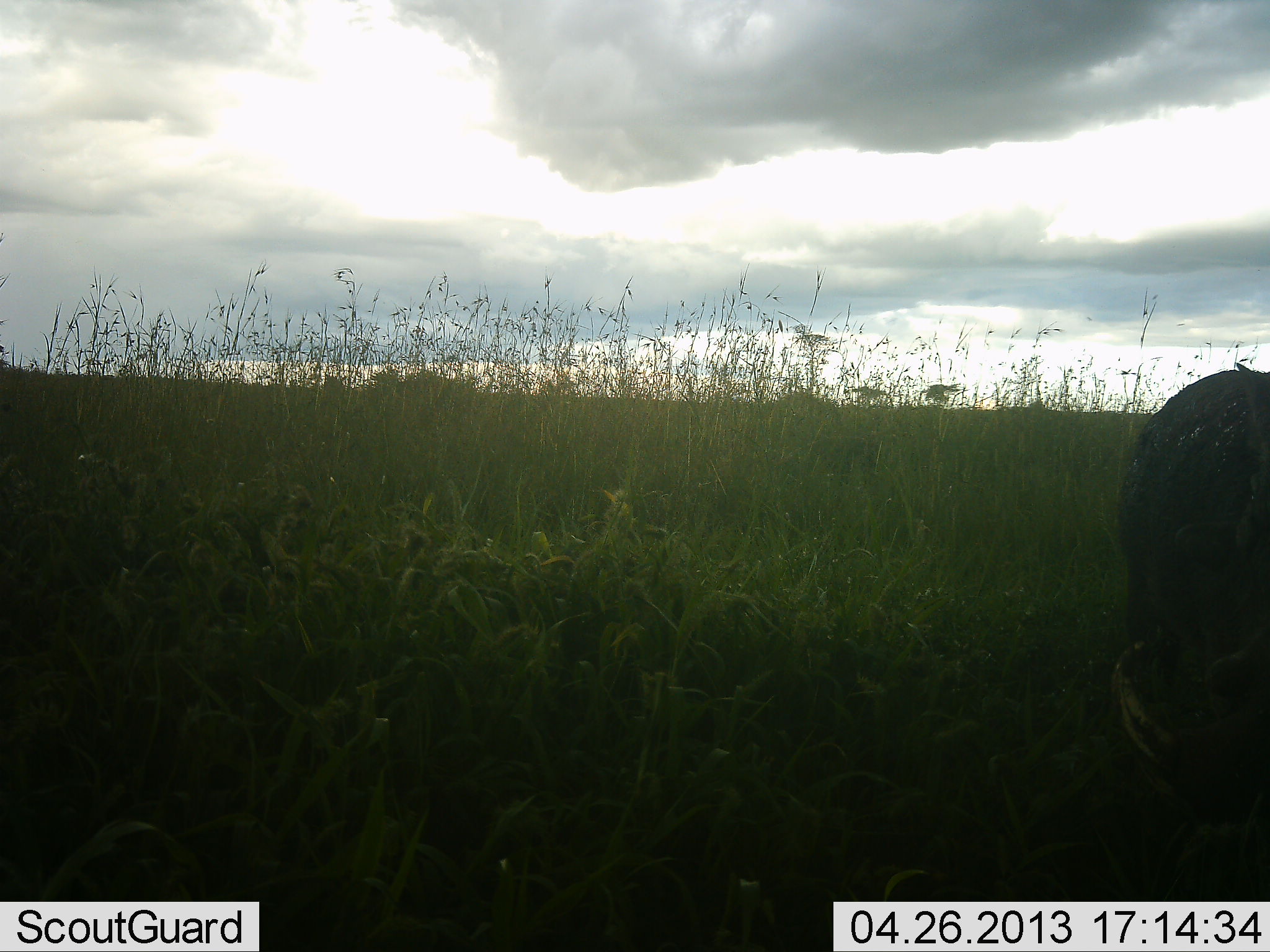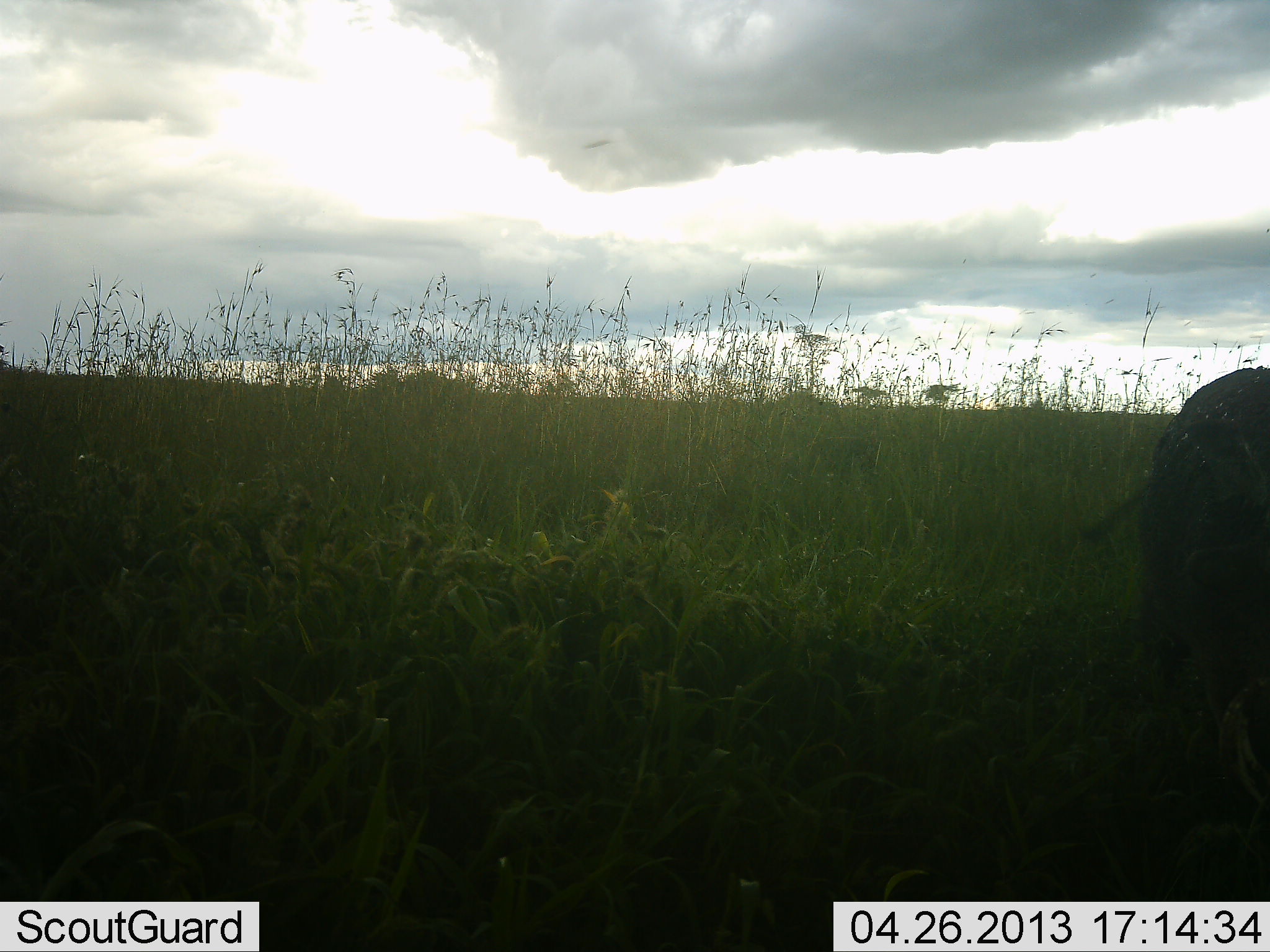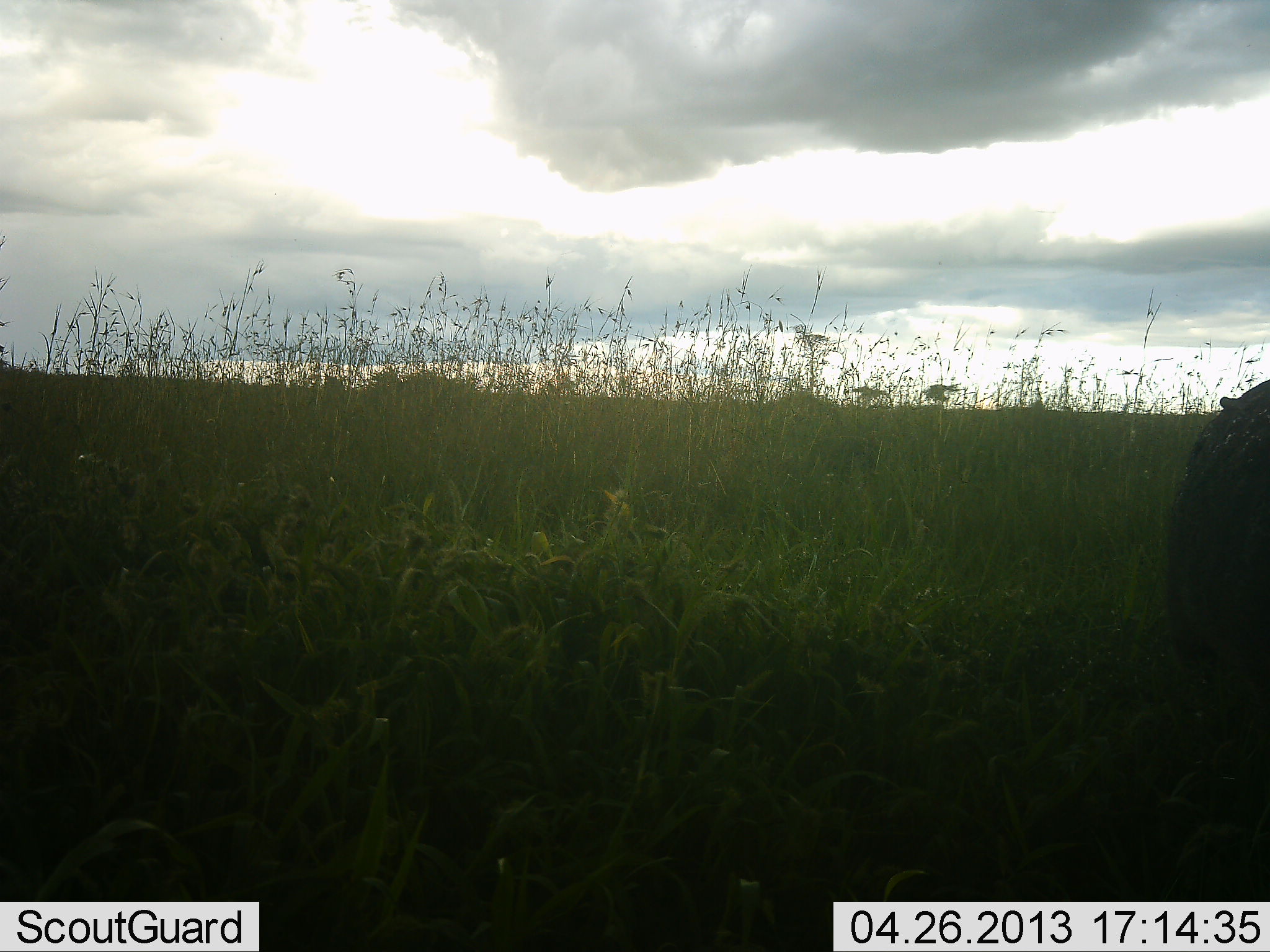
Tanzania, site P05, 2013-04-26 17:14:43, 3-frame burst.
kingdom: Animalia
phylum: Chordata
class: Mammalia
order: Artiodactyla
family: Suidae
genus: Phacochoerus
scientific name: Phacochoerus africanus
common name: warthog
Warthog (Phacochoerus africanus), count 1. Behavior (volunteer vote fractions): standing 29%, resting 5%, moving 33%, interacting 5%. Young present (vote fraction): 5%. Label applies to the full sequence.